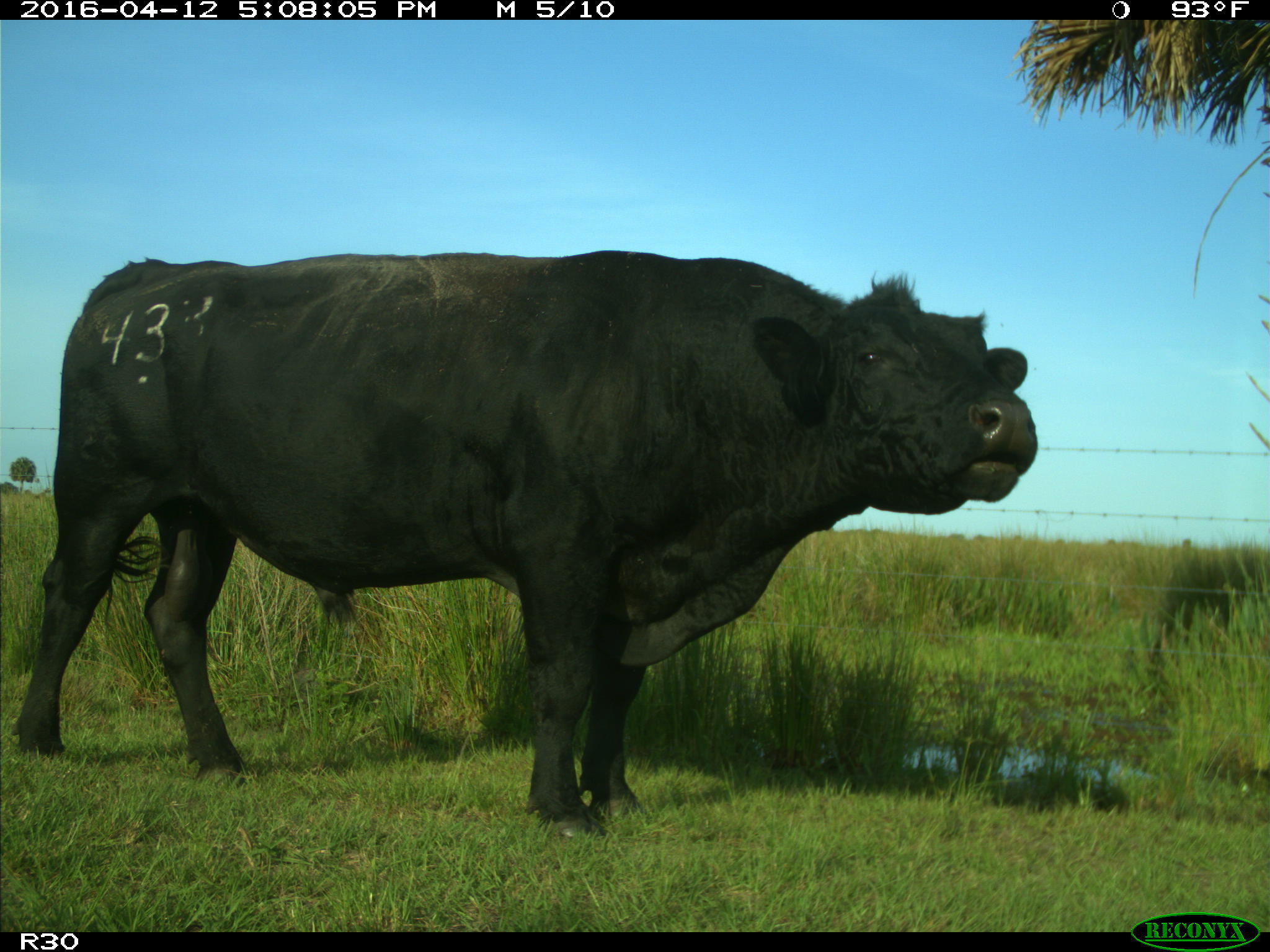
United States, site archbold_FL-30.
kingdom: Animalia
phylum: Chordata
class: Mammalia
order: Artiodactyla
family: Bovidae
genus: Bos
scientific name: Bos taurus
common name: domestic cow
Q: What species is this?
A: Bos taurus (domestic cow).